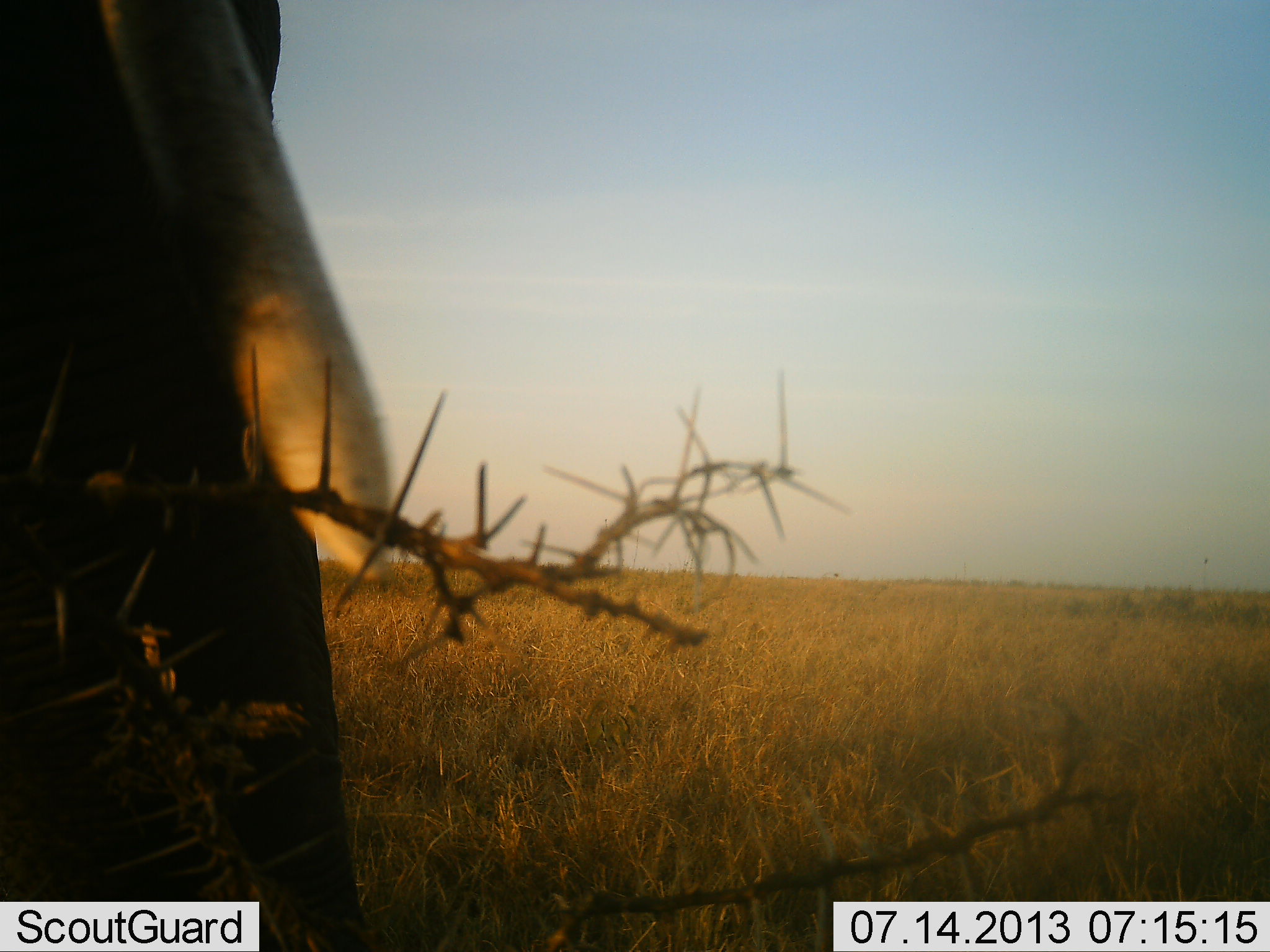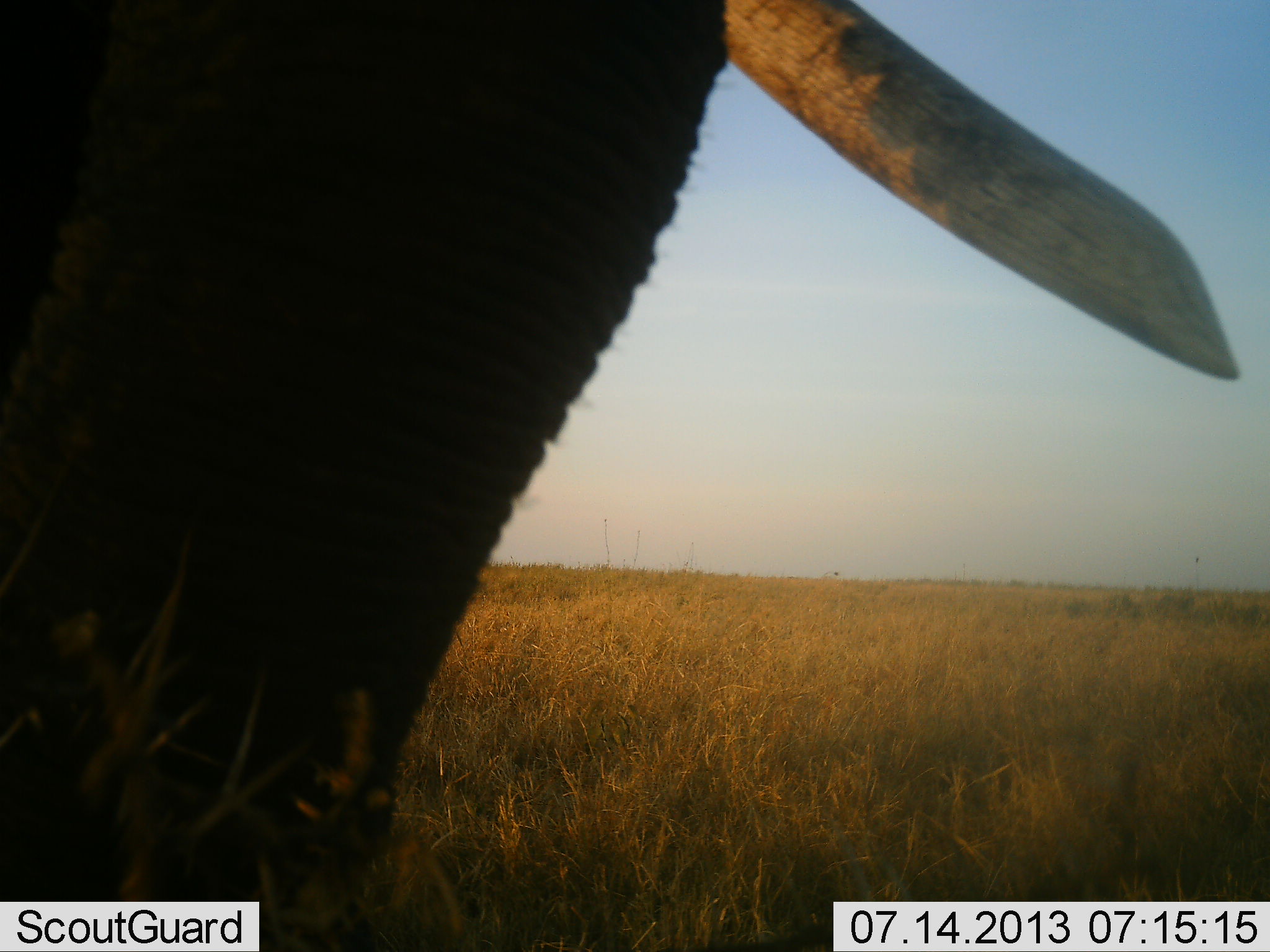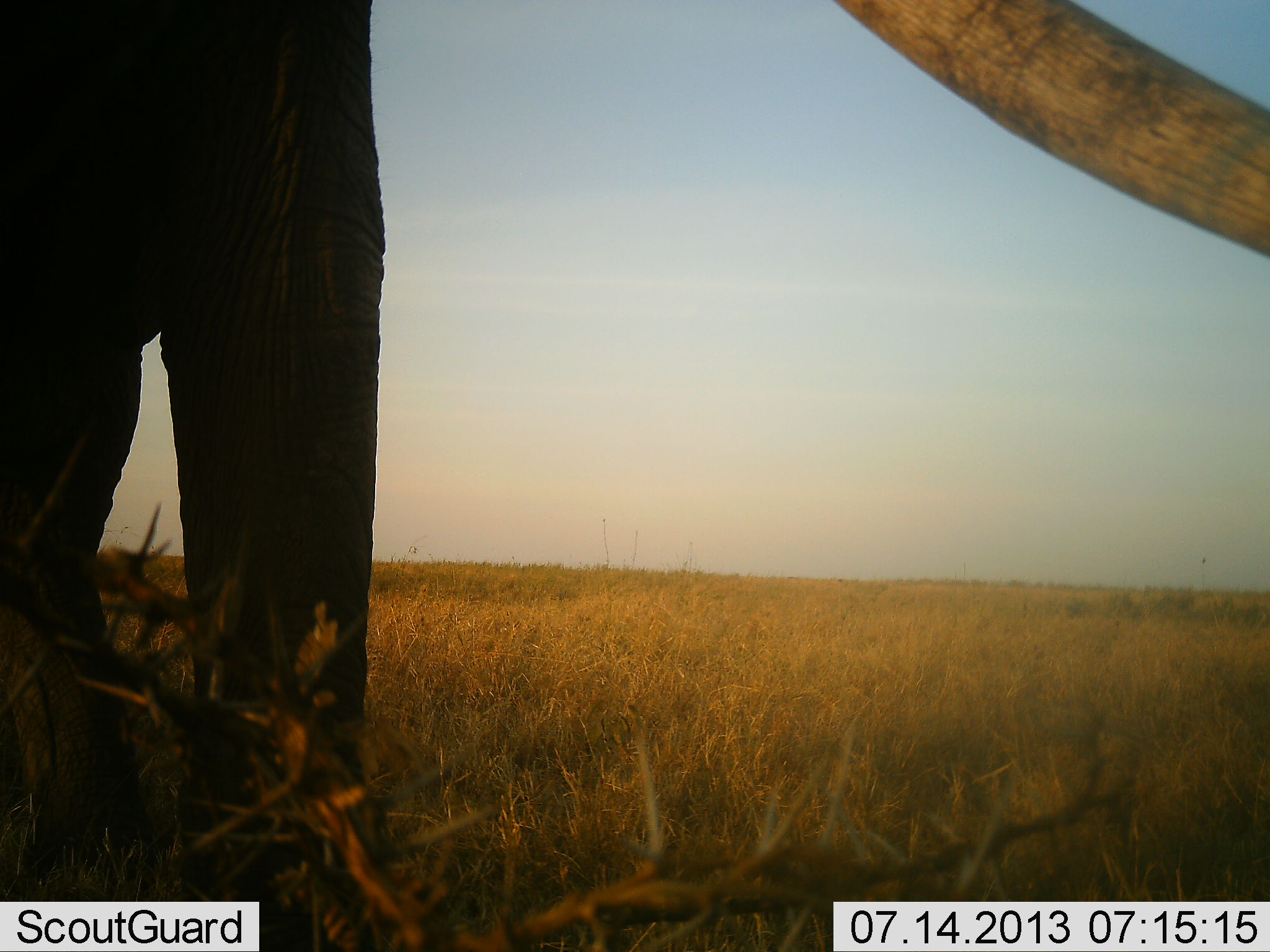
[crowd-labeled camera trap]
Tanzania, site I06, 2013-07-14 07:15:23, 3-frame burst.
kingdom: Animalia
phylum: Chordata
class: Mammalia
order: Proboscidea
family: Elephantidae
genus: Loxodonta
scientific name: Loxodonta africana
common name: african bush elephant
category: elephant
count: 1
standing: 60%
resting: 0%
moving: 40%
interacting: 0%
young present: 0%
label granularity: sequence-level